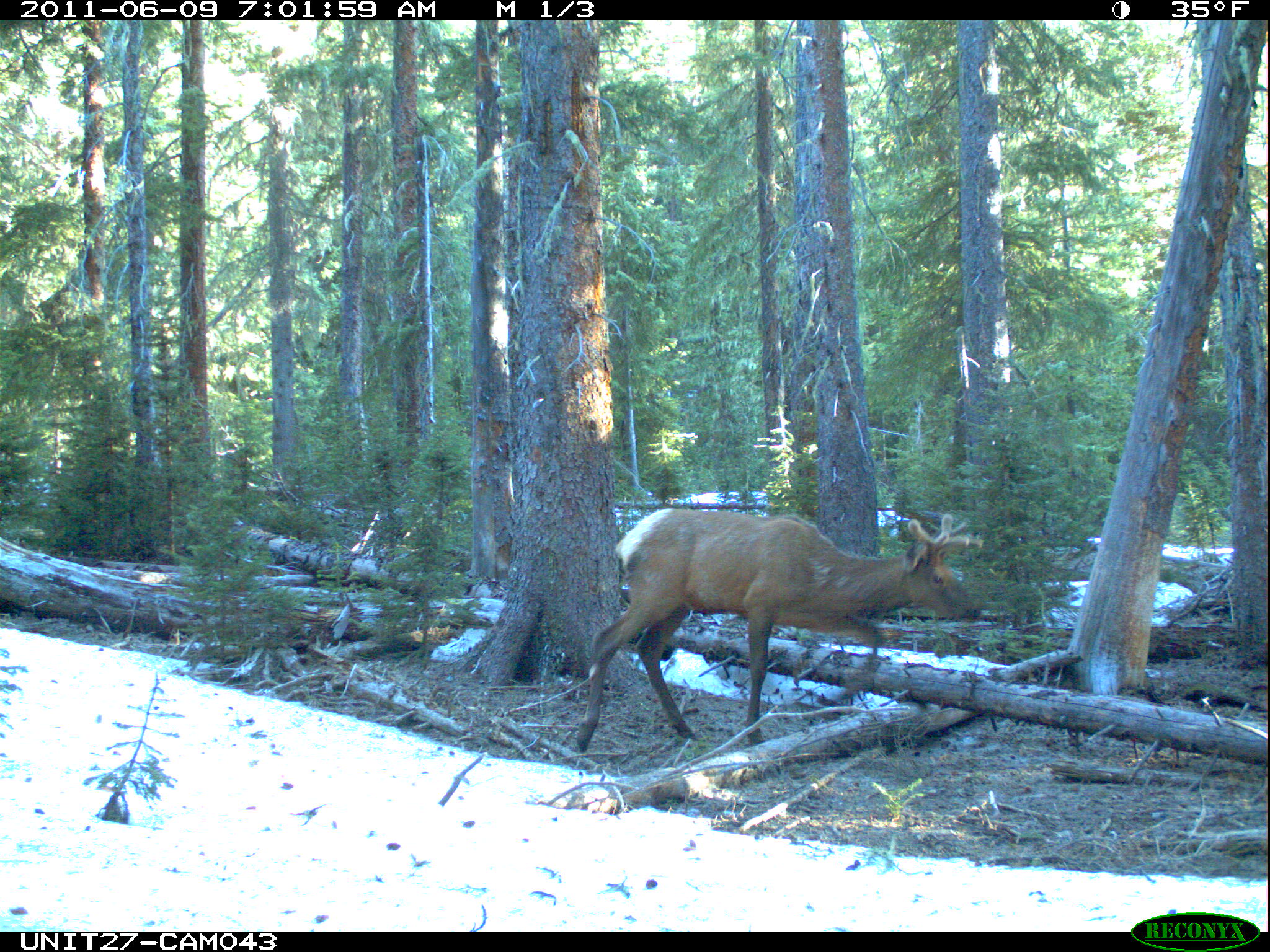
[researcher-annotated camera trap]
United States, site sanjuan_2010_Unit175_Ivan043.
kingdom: Animalia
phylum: Chordata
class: Mammalia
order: Artiodactyla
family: Cervidae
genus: Cervus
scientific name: Cervus elaphus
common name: red deer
Cervus elaphus (red deer).